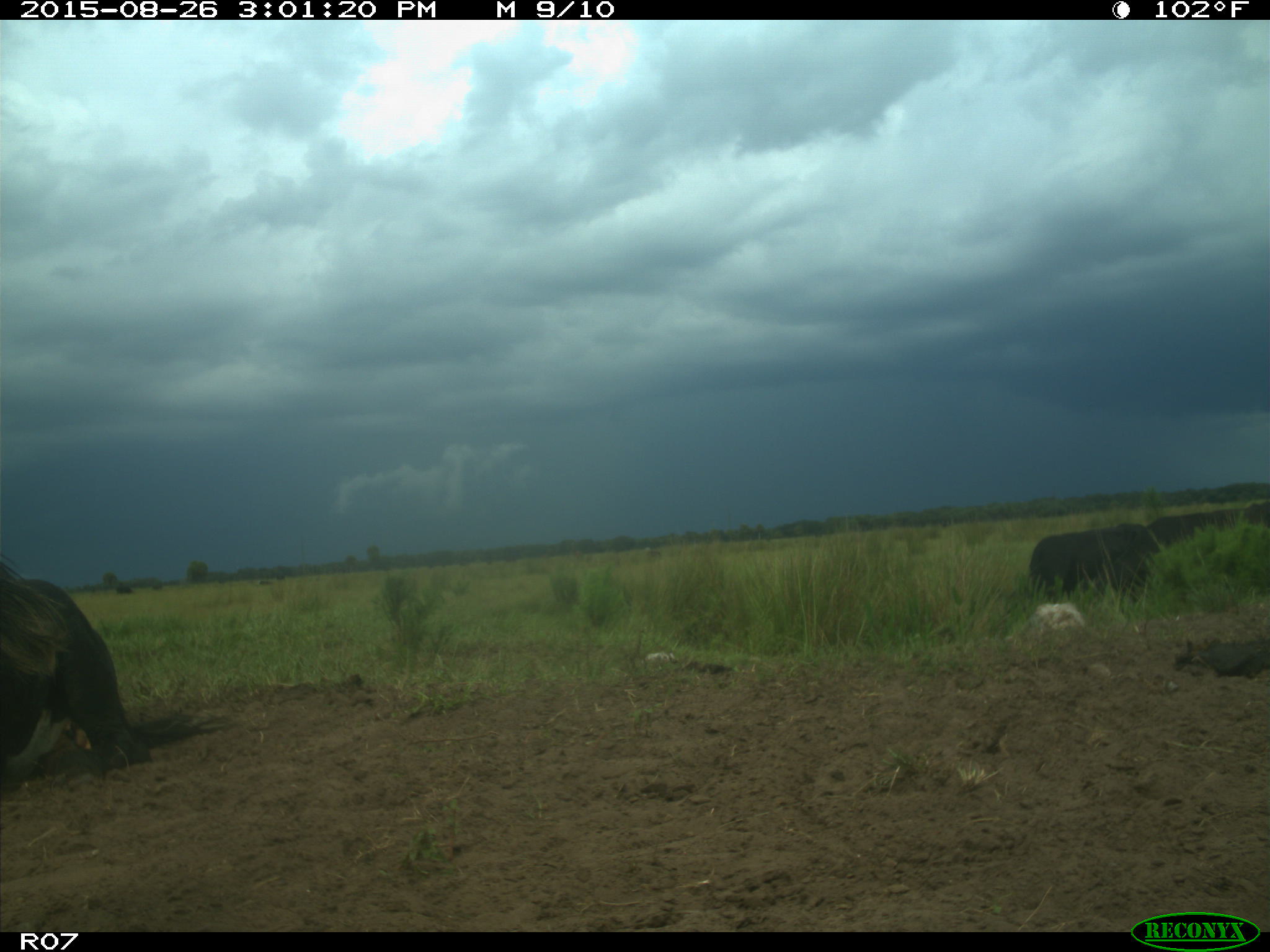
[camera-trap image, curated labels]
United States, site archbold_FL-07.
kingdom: Animalia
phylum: Chordata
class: Mammalia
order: Artiodactyla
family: Bovidae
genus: Bos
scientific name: Bos taurus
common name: domestic cow